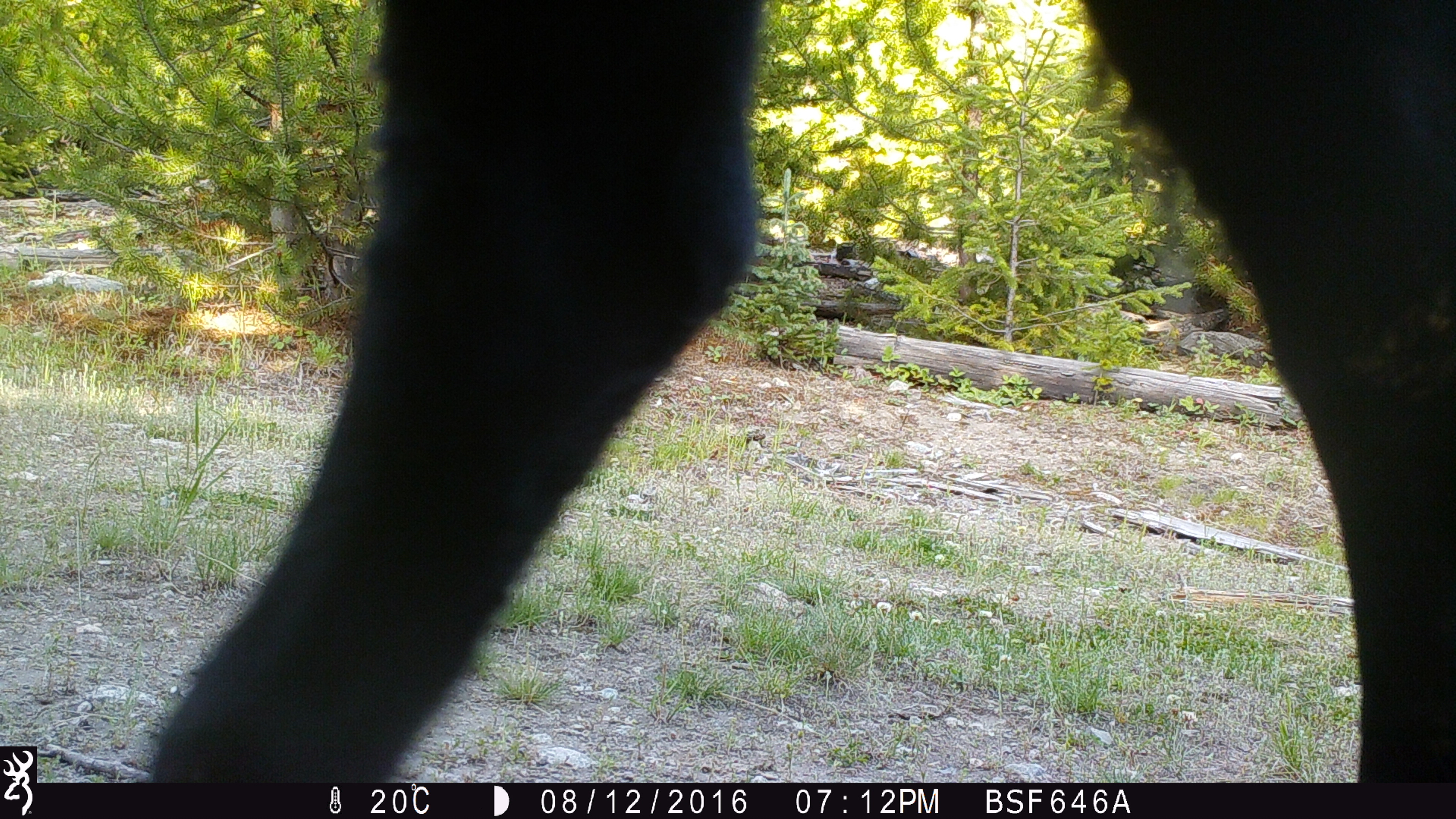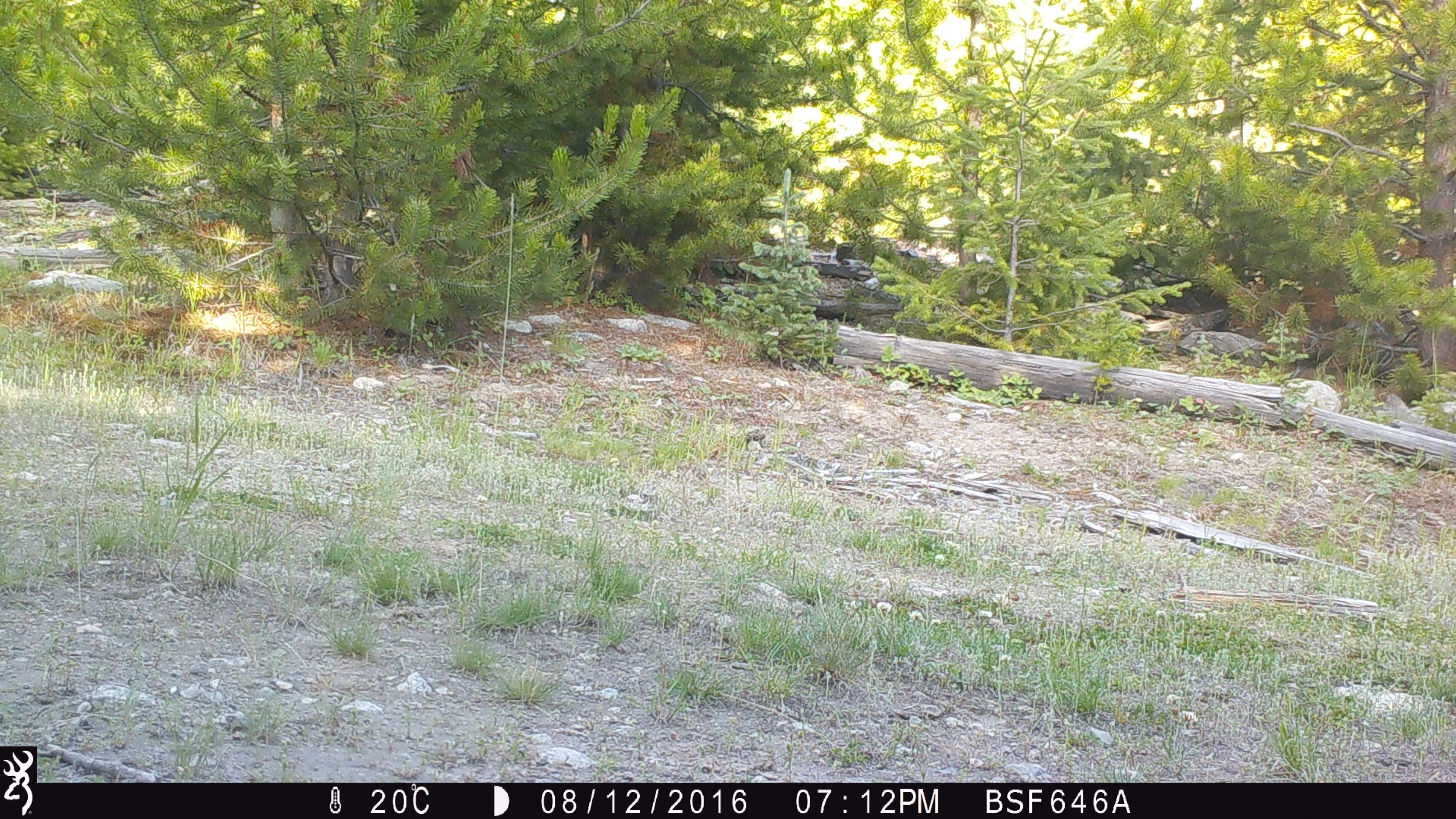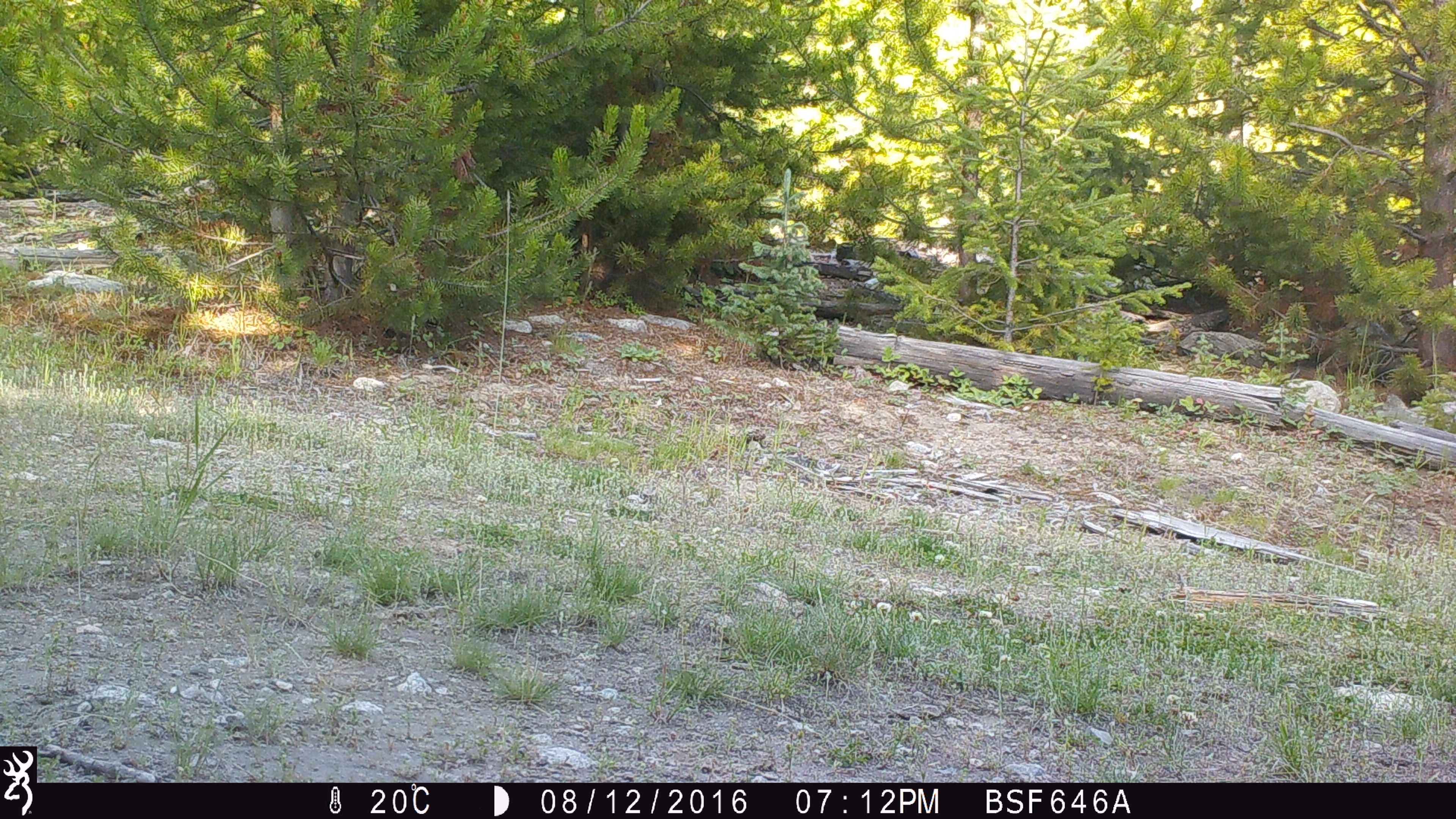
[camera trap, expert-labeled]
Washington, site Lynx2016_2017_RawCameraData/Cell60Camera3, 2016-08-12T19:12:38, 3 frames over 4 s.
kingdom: Animalia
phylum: Chordata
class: Mammalia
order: Artiodactyla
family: Bovidae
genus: Bos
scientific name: Bos taurus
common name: domestic cattle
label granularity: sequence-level